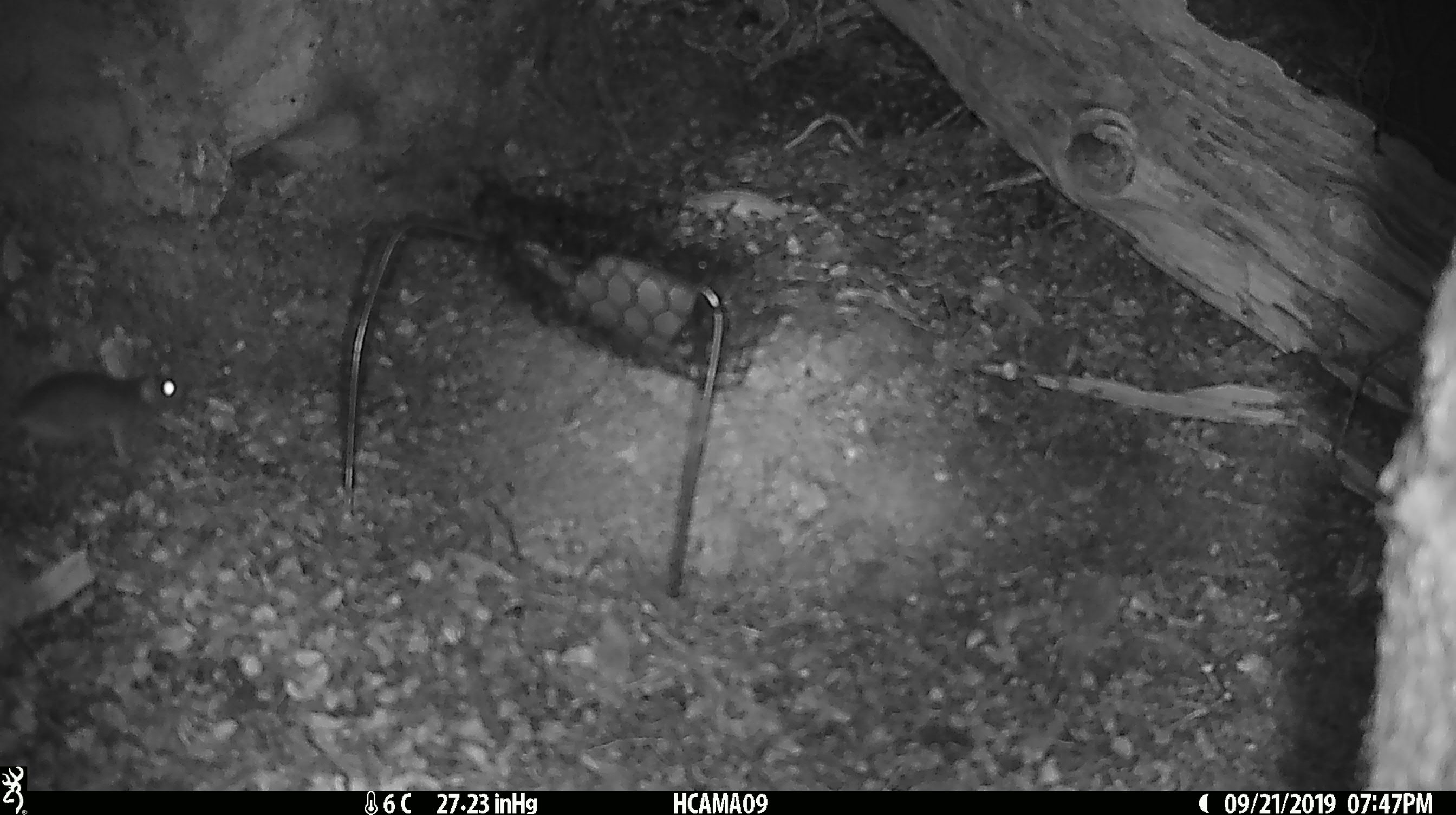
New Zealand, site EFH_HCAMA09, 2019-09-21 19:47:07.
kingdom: Animalia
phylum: Chordata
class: Mammalia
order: Rodentia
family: Muridae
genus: Mus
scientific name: Mus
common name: mouse